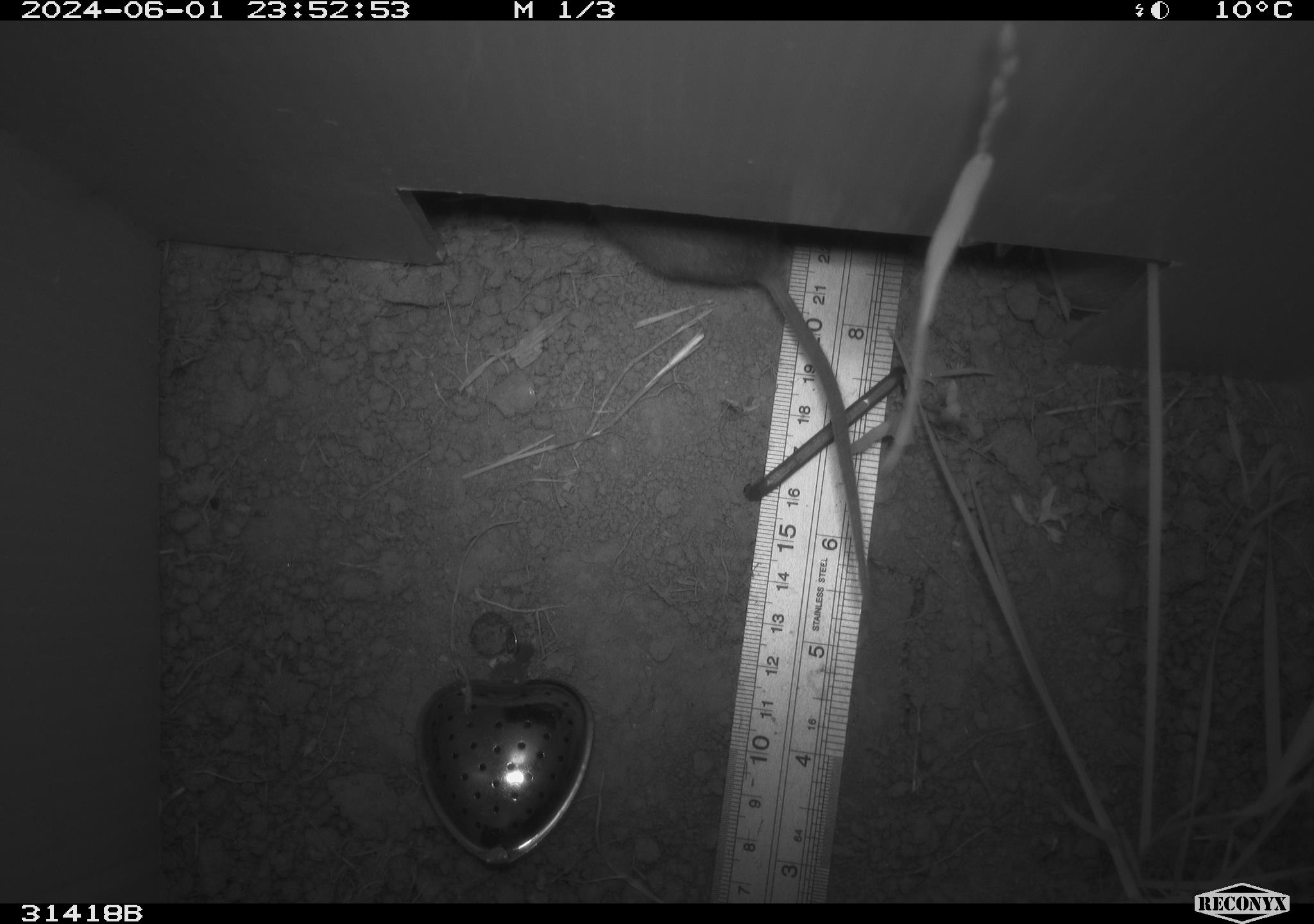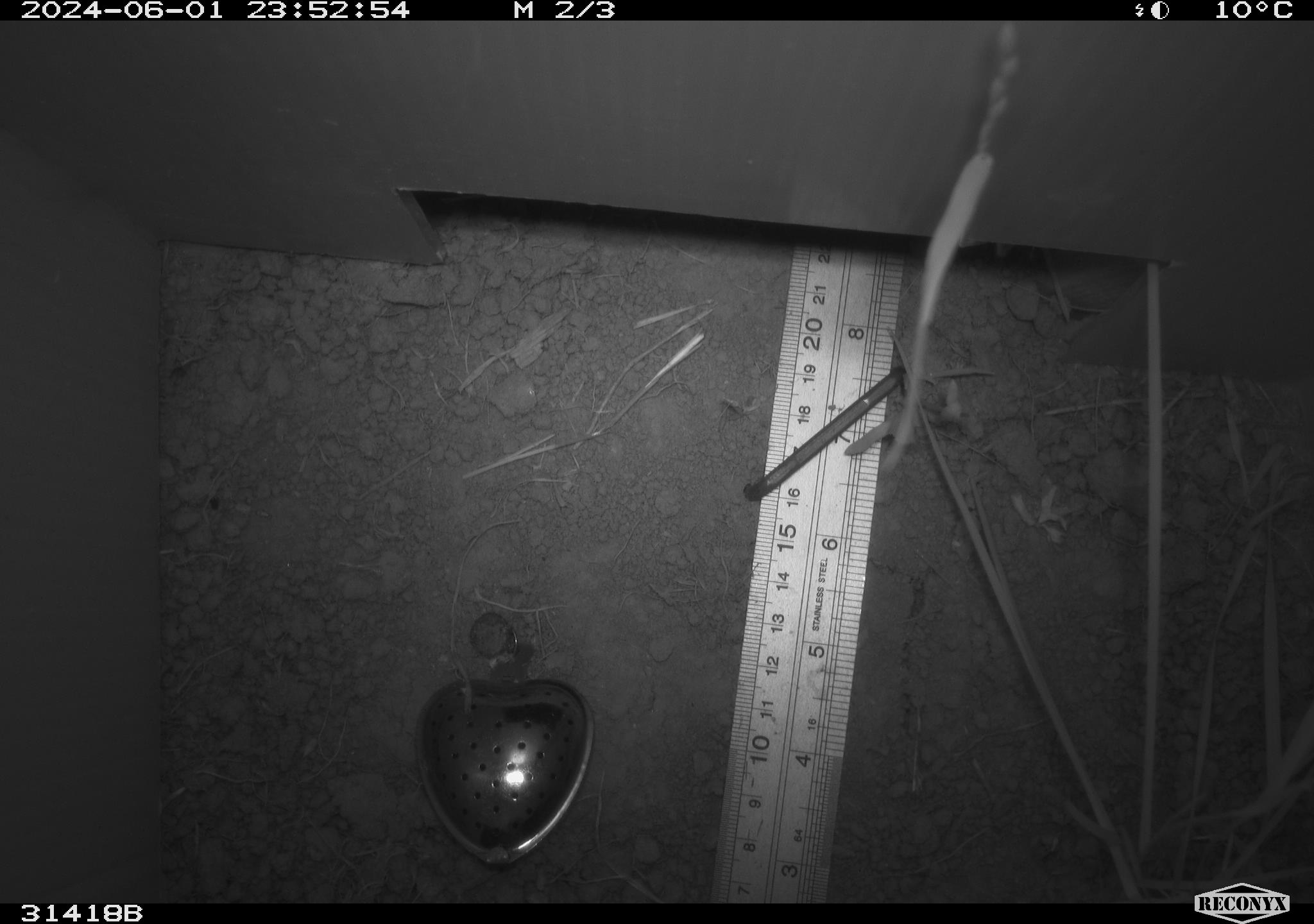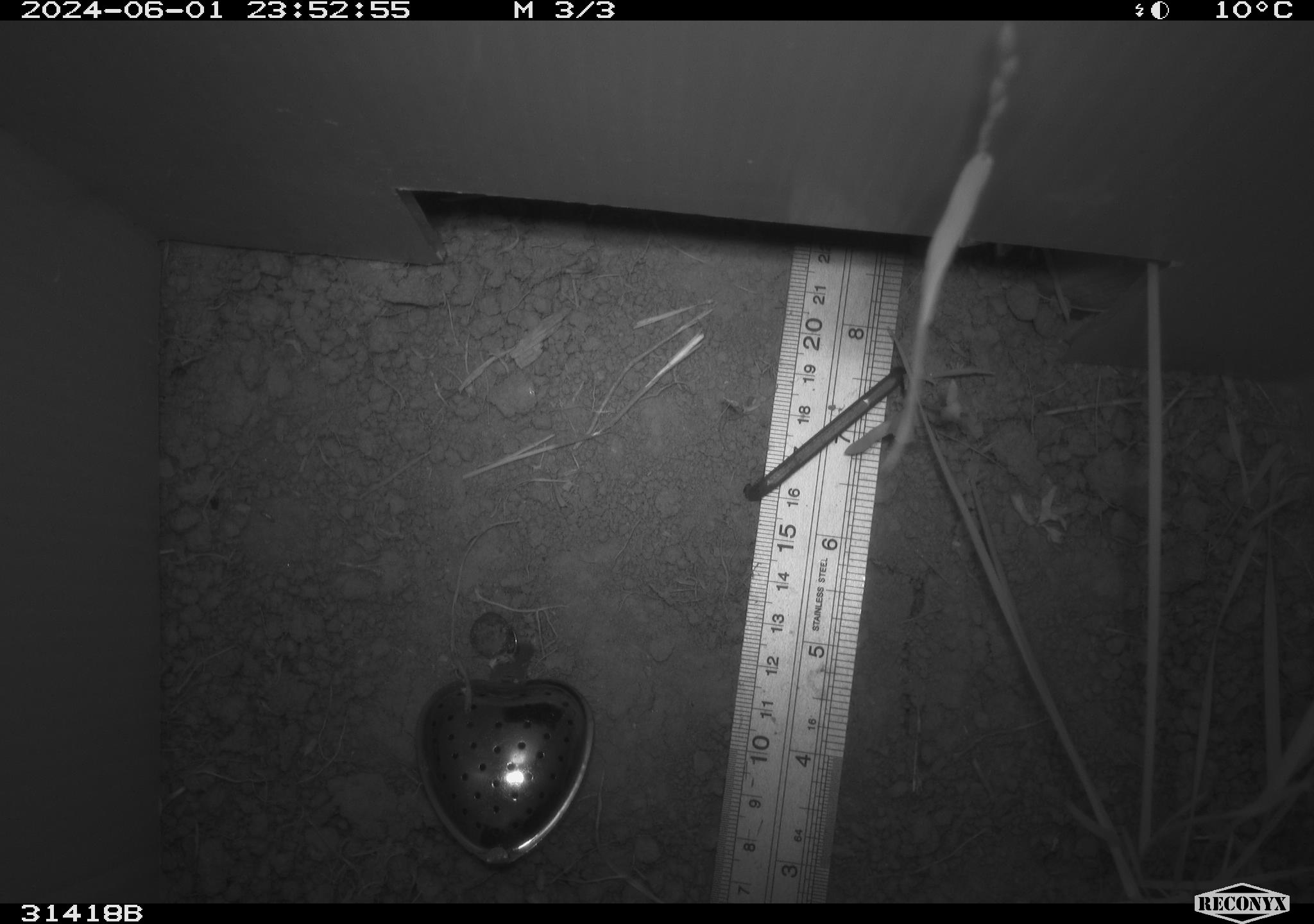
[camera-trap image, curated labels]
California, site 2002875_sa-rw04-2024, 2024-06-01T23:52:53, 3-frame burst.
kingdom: Animalia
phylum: Chordata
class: Mammalia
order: Rodentia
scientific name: Rodentia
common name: mouse species